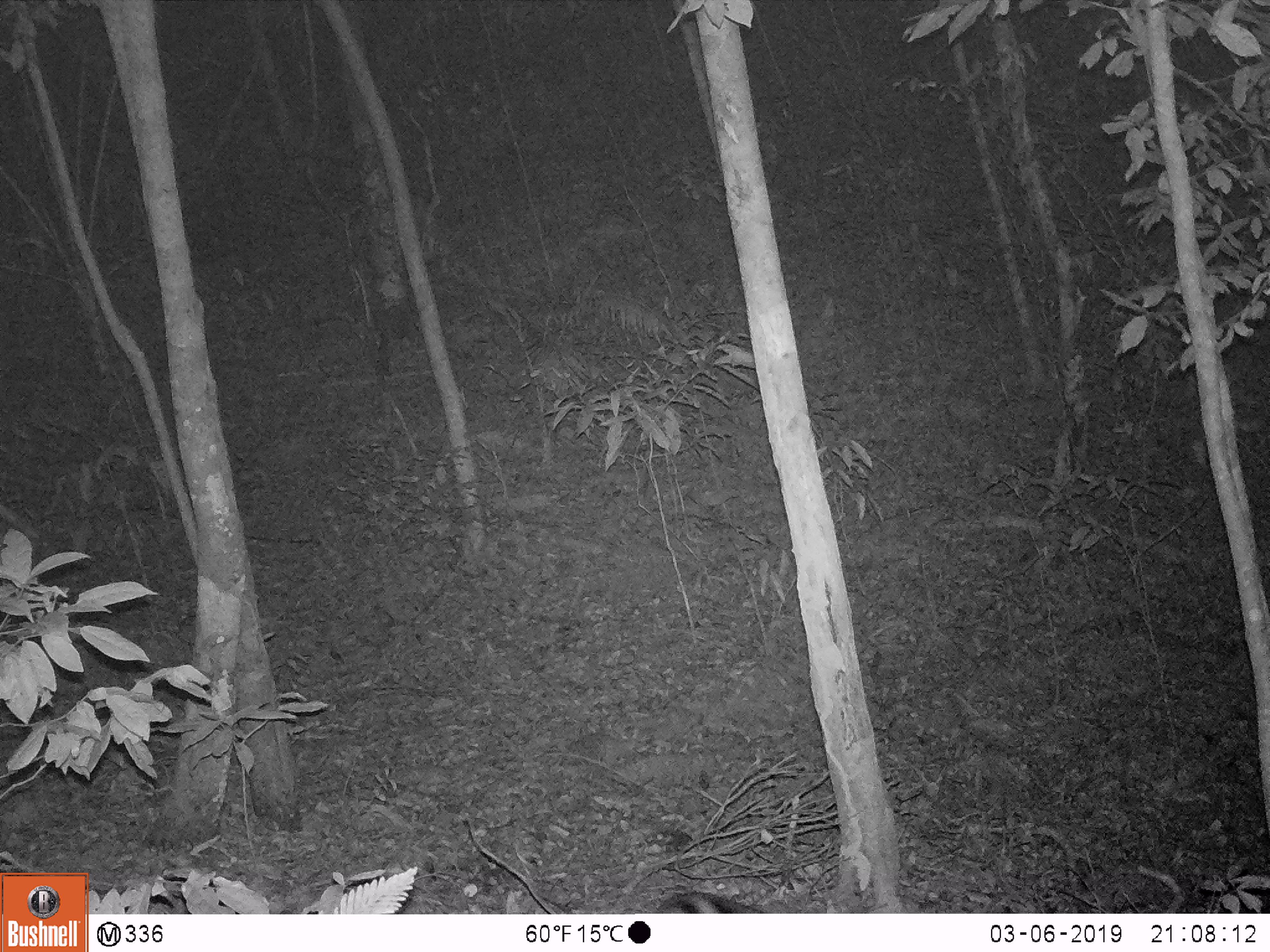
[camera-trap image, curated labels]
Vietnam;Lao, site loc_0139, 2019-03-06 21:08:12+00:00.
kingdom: Animalia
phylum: Chordata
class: Mammalia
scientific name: Mammalia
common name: mammal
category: unidentified small mammal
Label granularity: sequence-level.